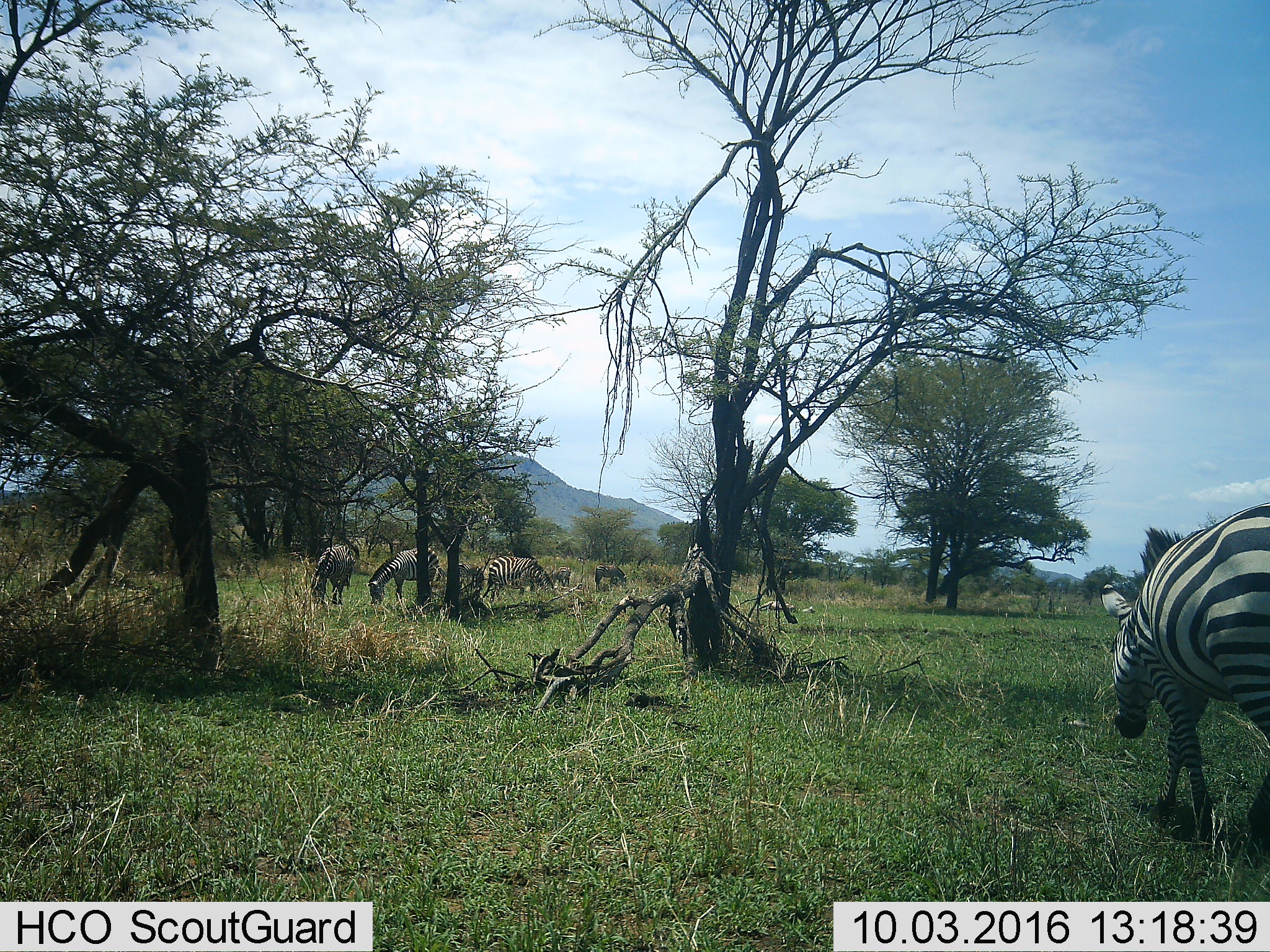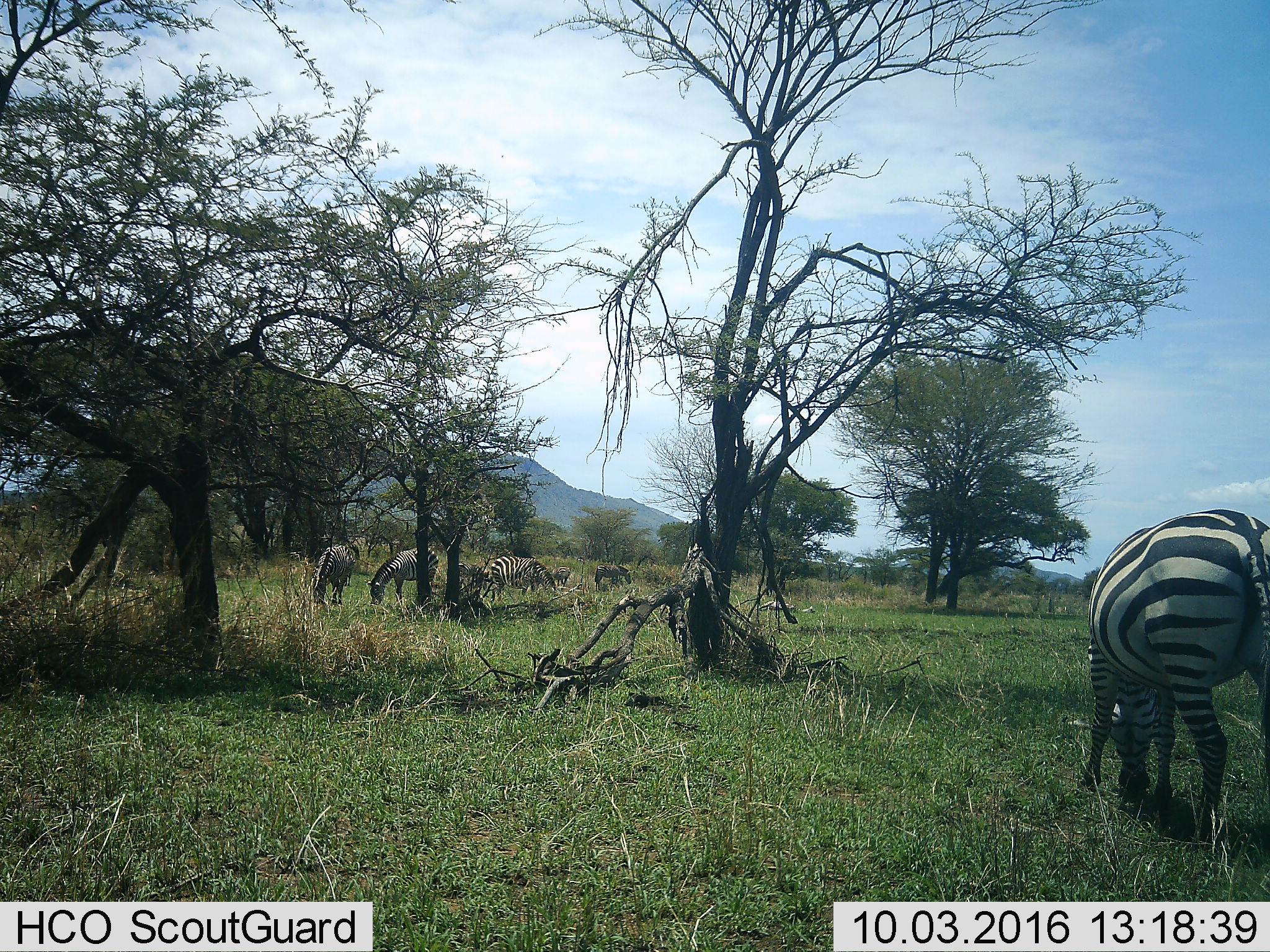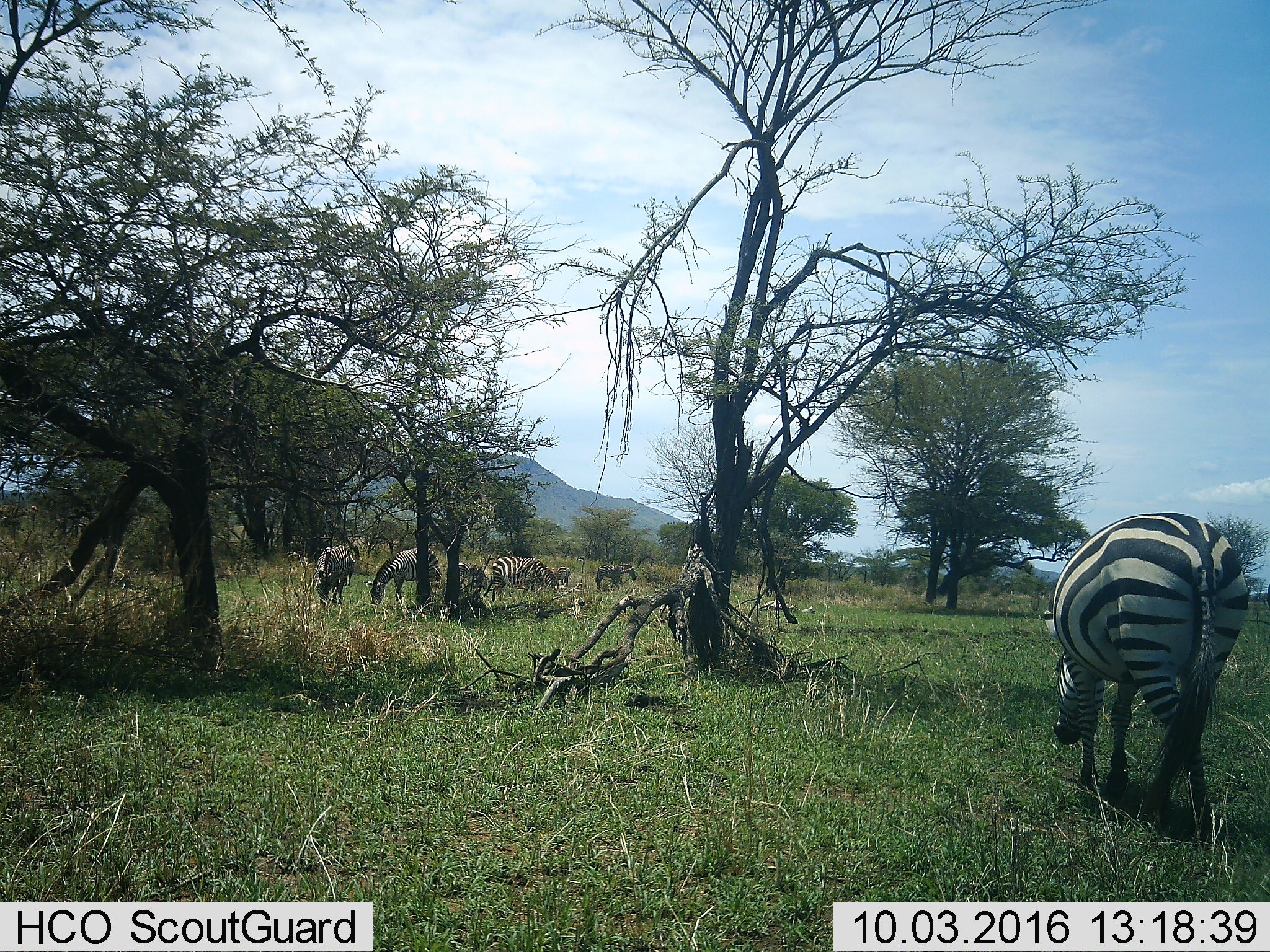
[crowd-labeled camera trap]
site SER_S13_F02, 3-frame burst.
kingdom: Animalia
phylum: Chordata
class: Mammalia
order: Perissodactyla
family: Equidae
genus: Equus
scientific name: Equus quagga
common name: plains zebra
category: zebraplains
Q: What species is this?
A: Zebraplains (plains zebra) (Equus quagga).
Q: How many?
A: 7.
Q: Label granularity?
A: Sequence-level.